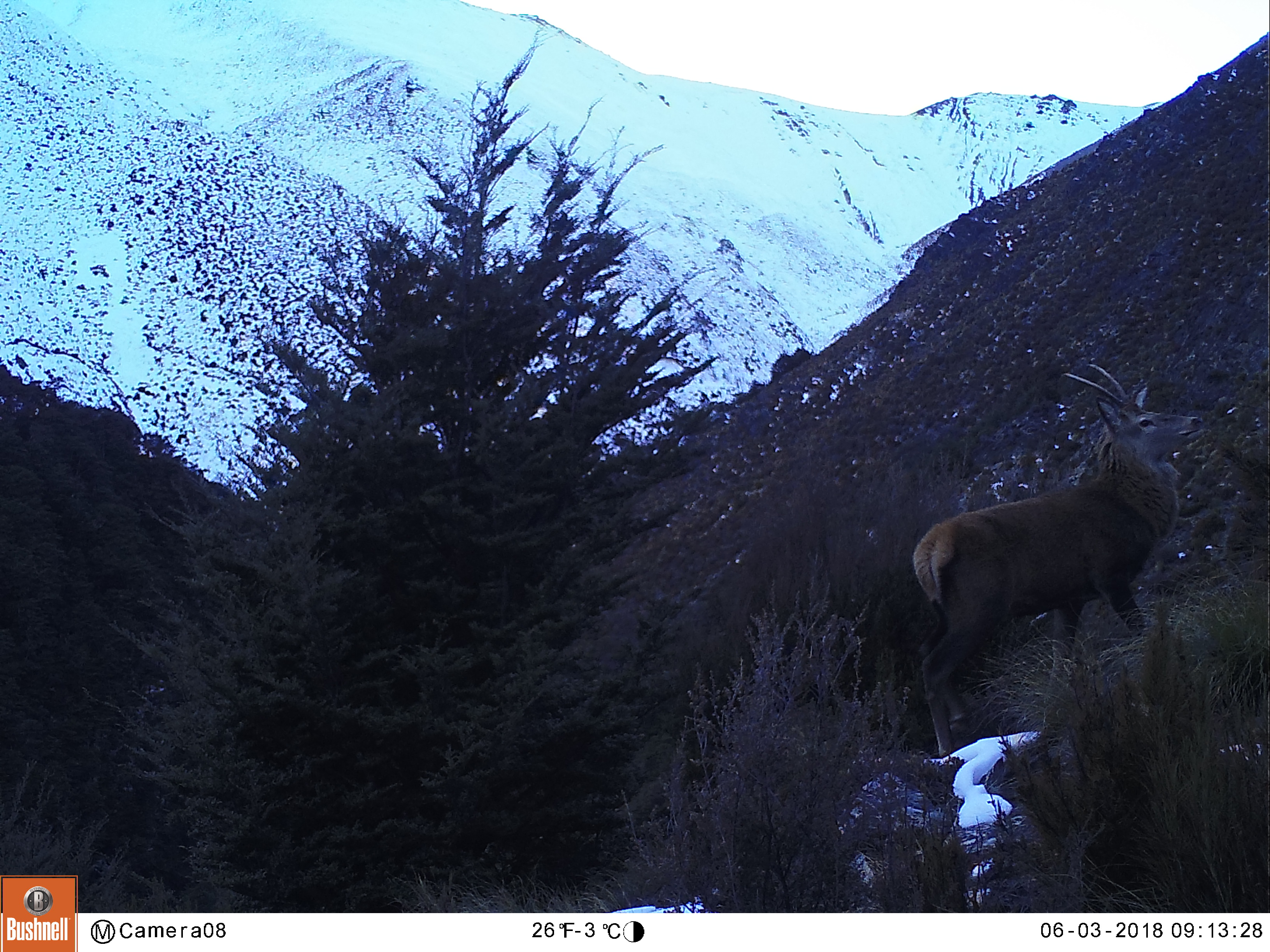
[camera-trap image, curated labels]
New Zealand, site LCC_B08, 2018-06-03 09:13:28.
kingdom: Animalia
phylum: Chordata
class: Mammalia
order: Artiodactyla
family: Cervidae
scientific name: Cervidae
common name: deer